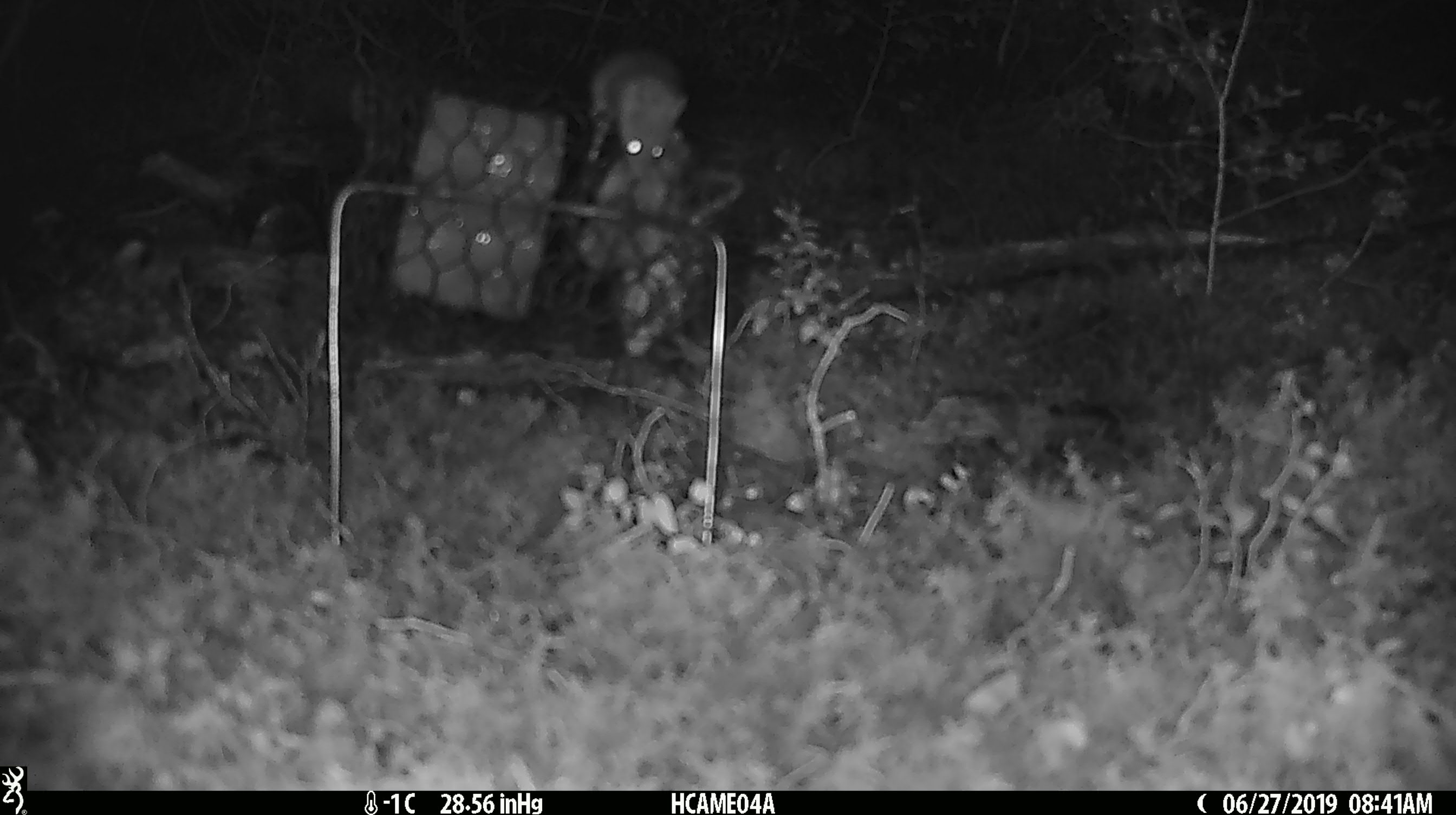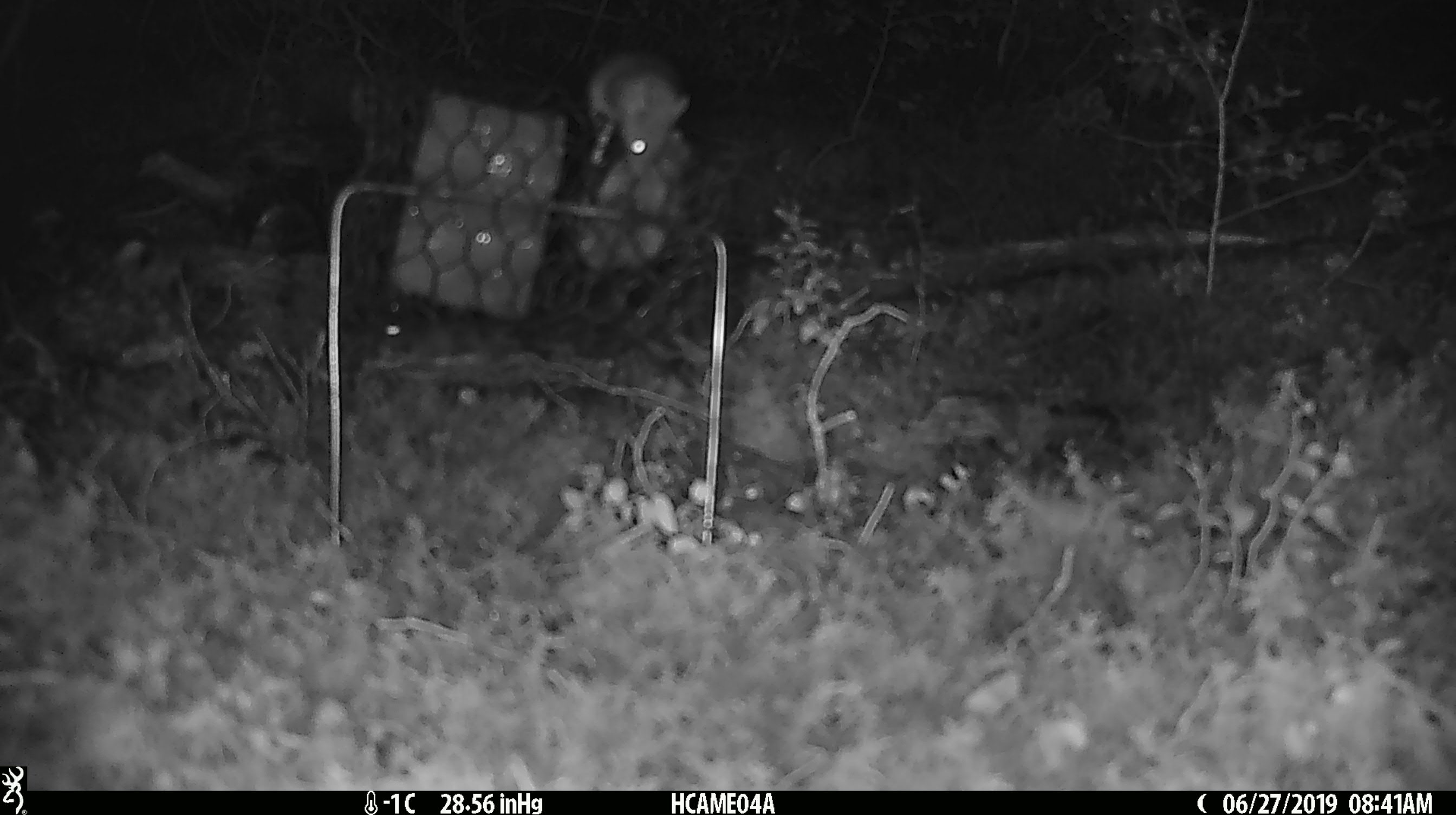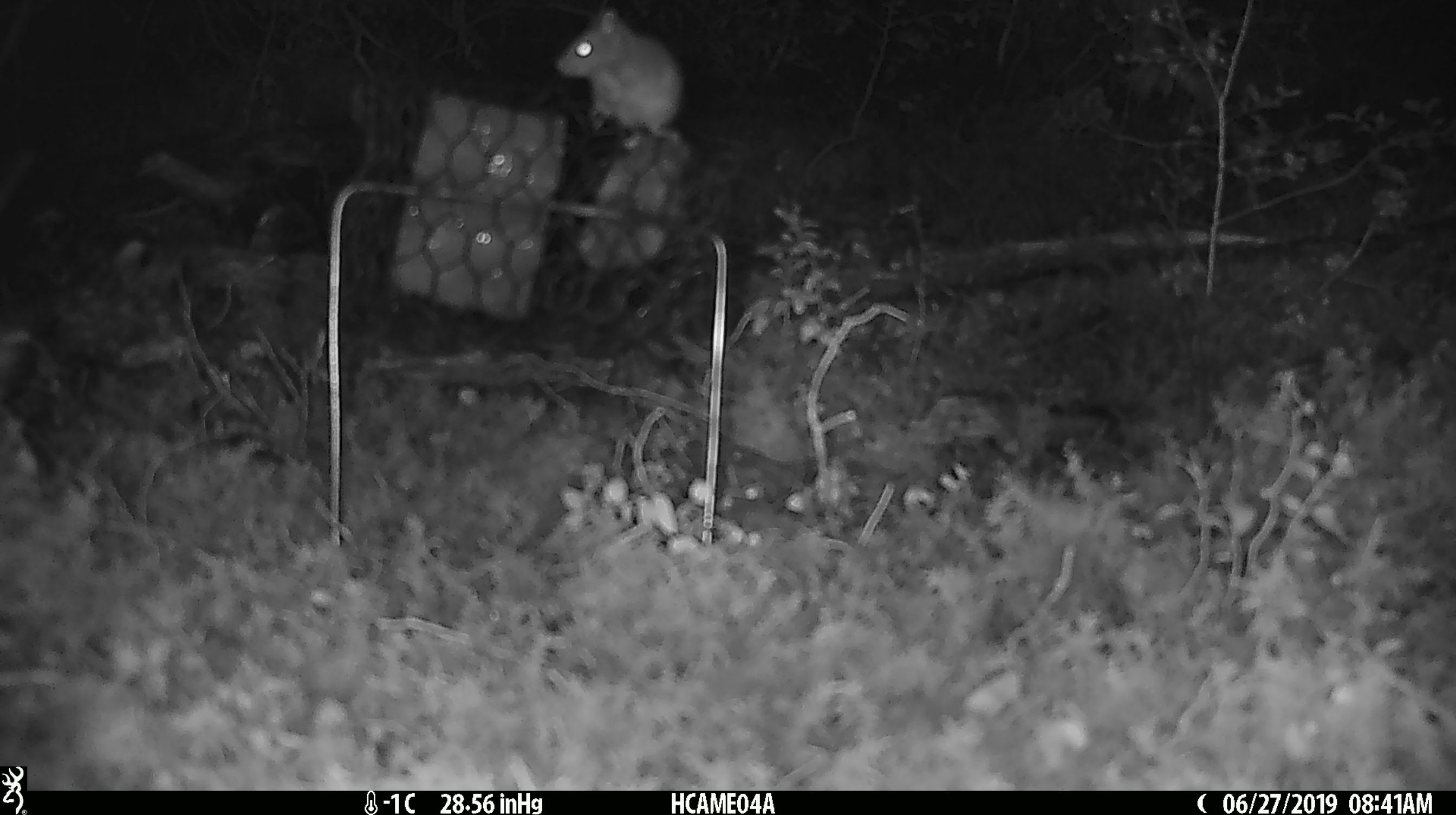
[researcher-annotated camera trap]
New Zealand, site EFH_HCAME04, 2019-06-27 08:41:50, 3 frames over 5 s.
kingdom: Animalia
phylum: Chordata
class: Mammalia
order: Rodentia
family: Muridae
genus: Mus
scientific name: Mus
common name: mouse